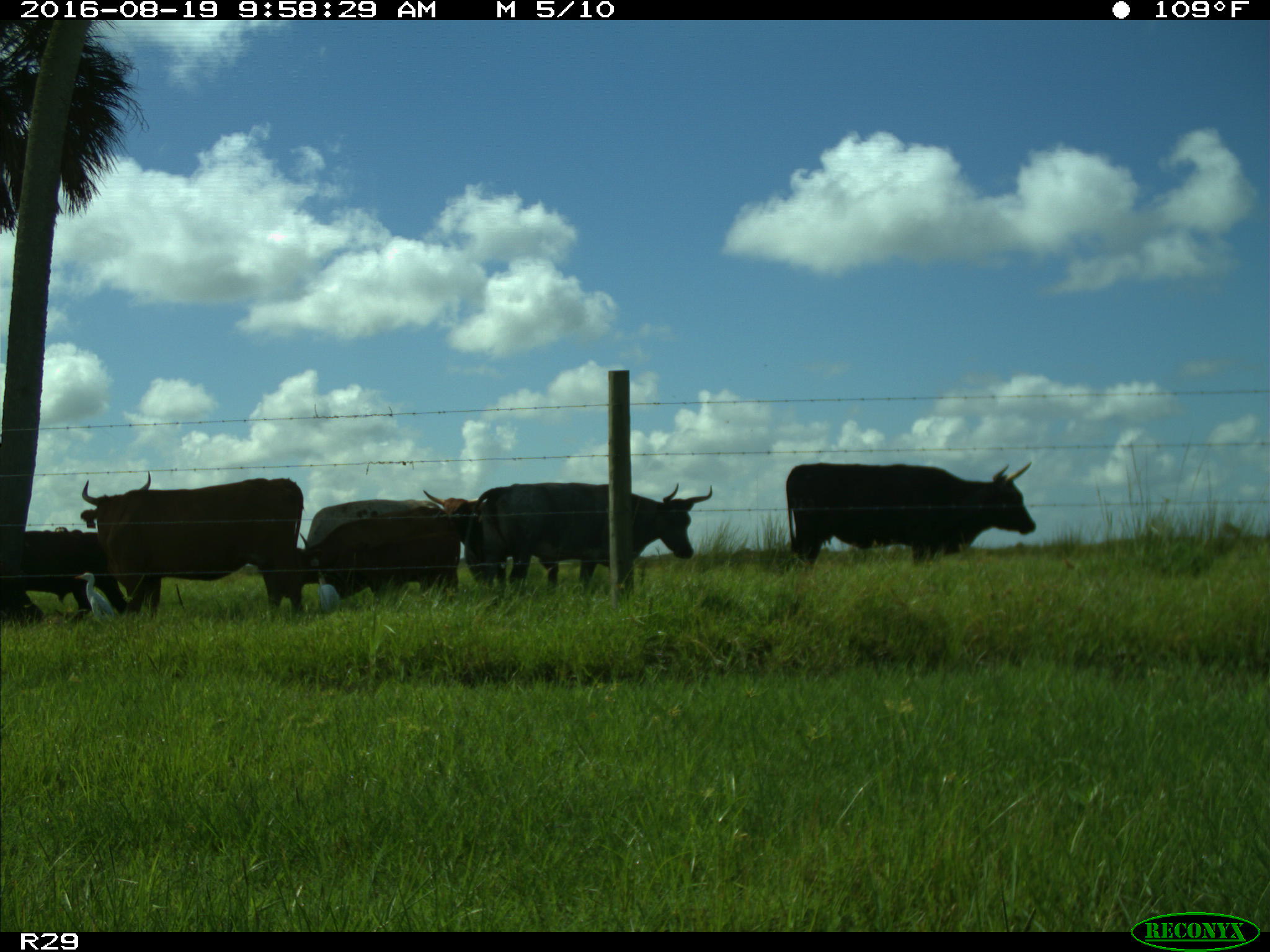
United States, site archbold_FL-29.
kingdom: Animalia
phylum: Chordata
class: Mammalia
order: Artiodactyla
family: Bovidae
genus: Bos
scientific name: Bos taurus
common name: domestic cow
Bos taurus (domestic cow).